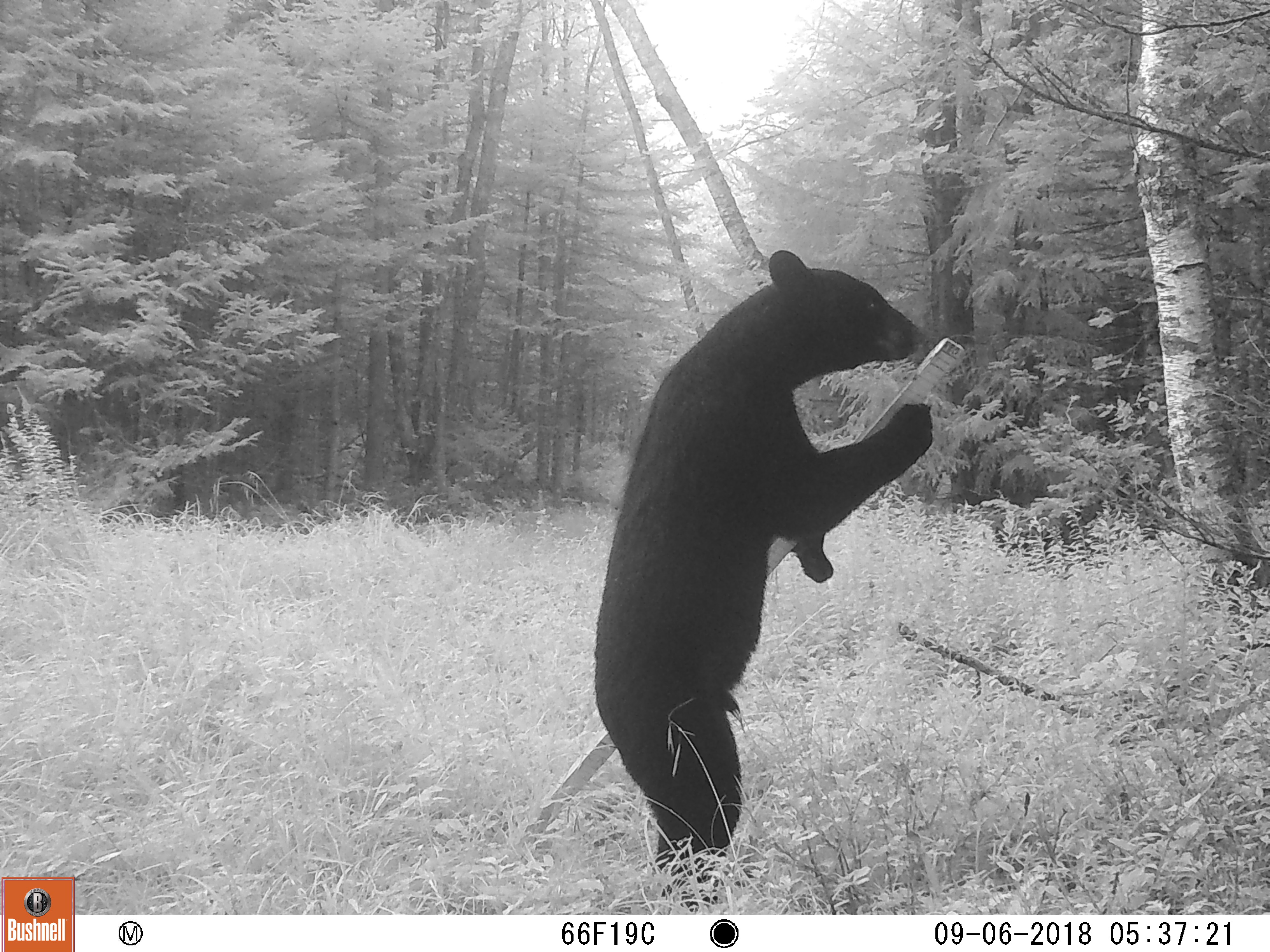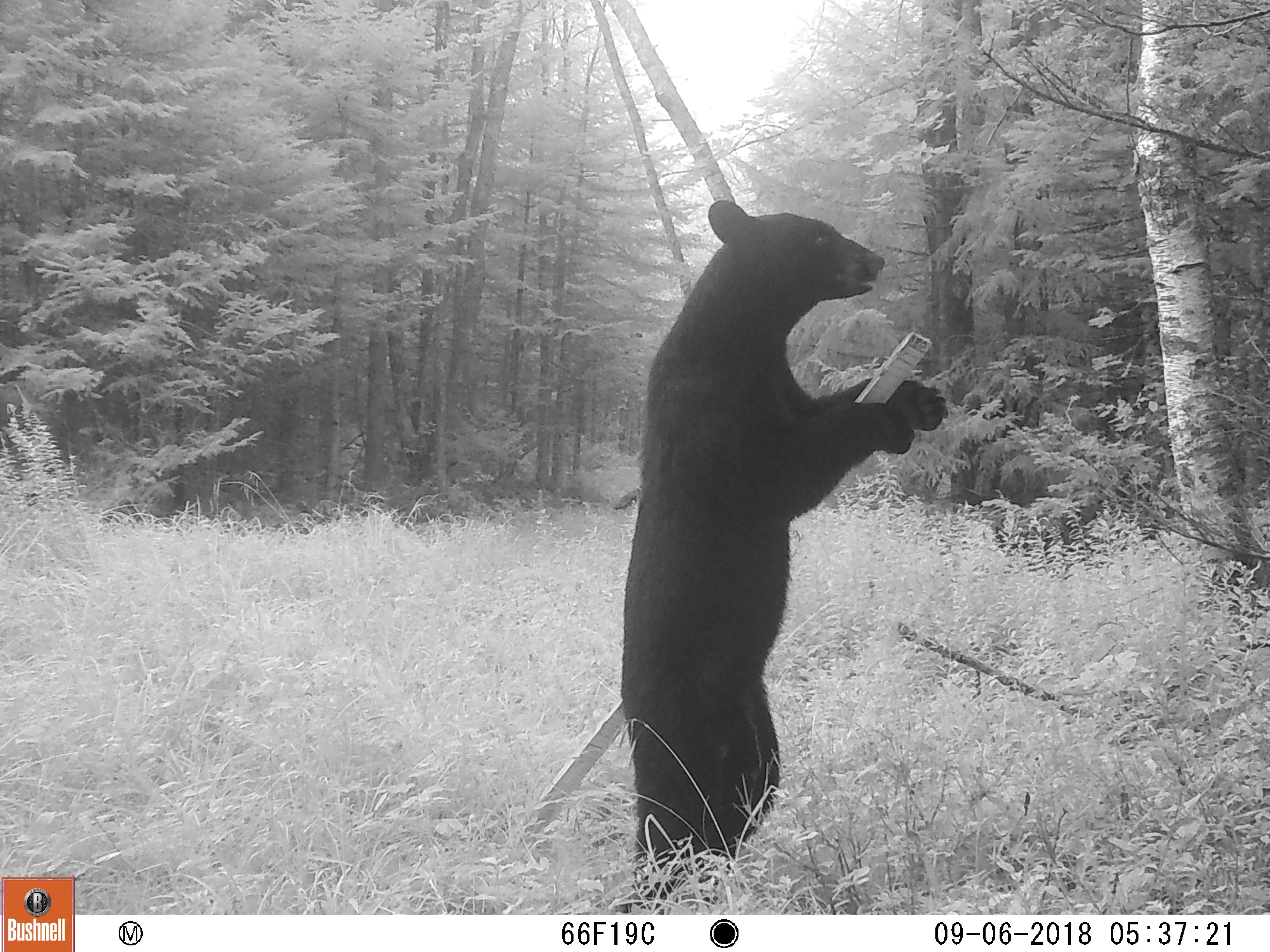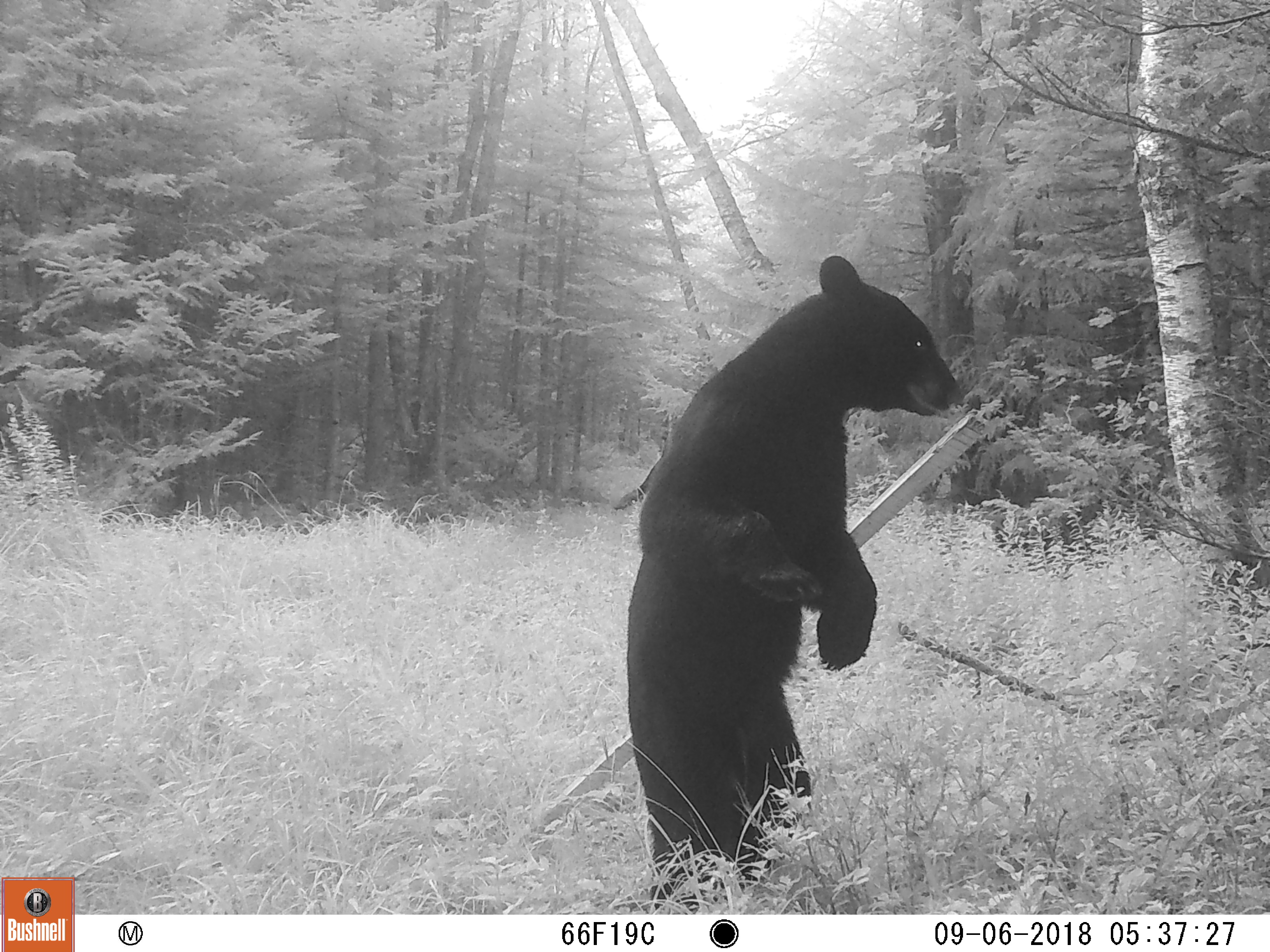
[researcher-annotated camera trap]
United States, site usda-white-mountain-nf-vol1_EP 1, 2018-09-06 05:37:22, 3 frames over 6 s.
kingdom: Animalia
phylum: Chordata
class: Mammalia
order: Carnivora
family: Ursidae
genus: Ursus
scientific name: Ursus americanus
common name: black bear